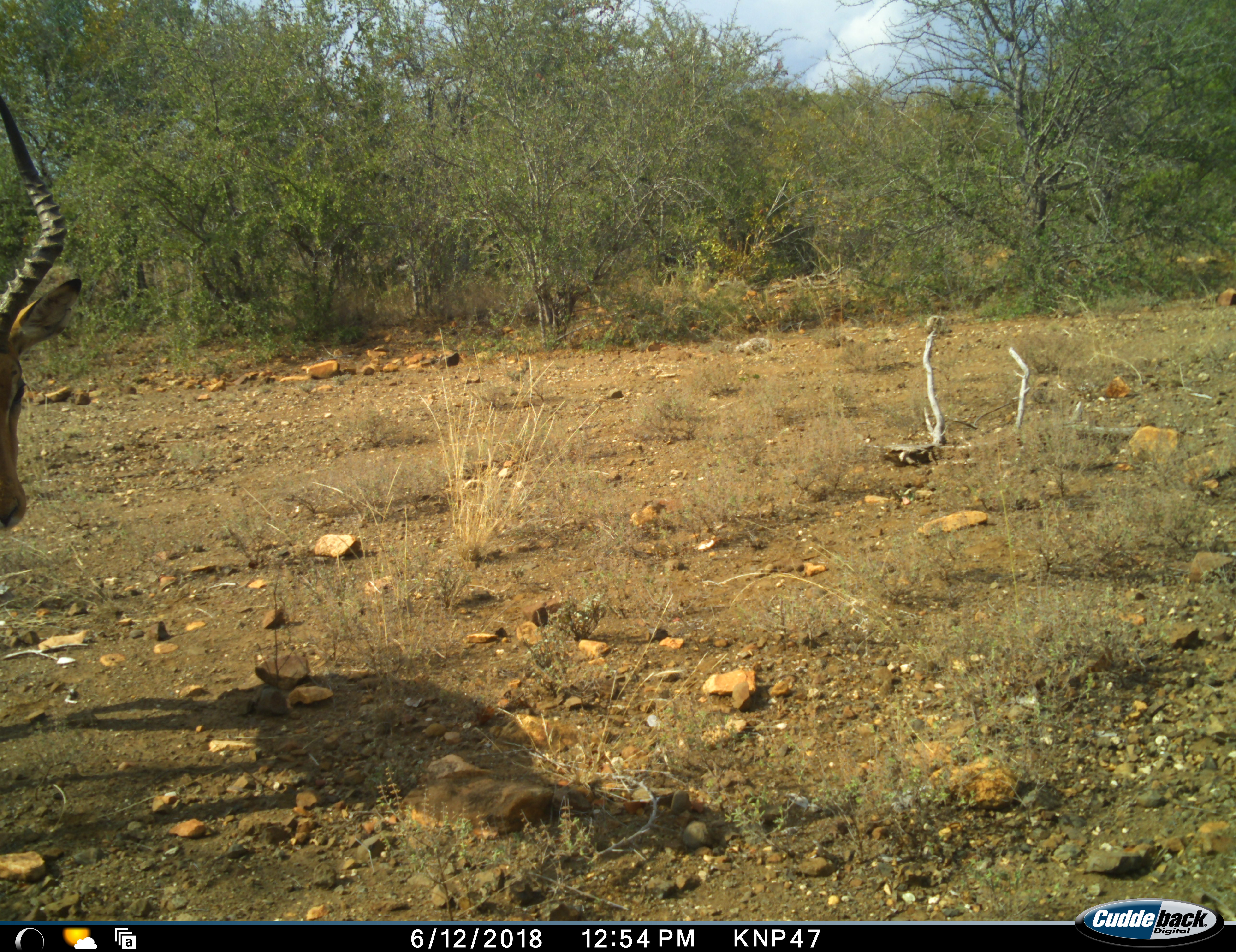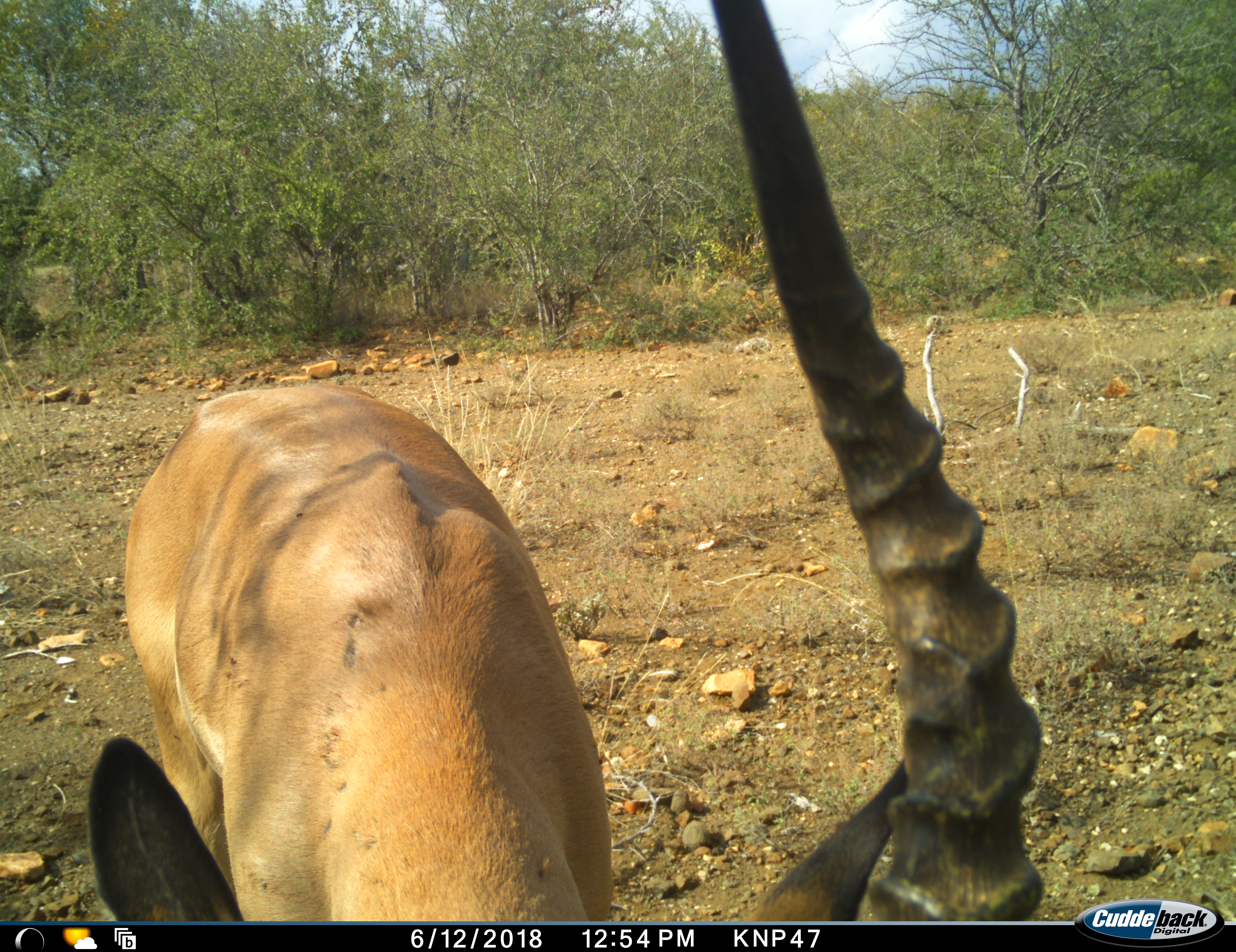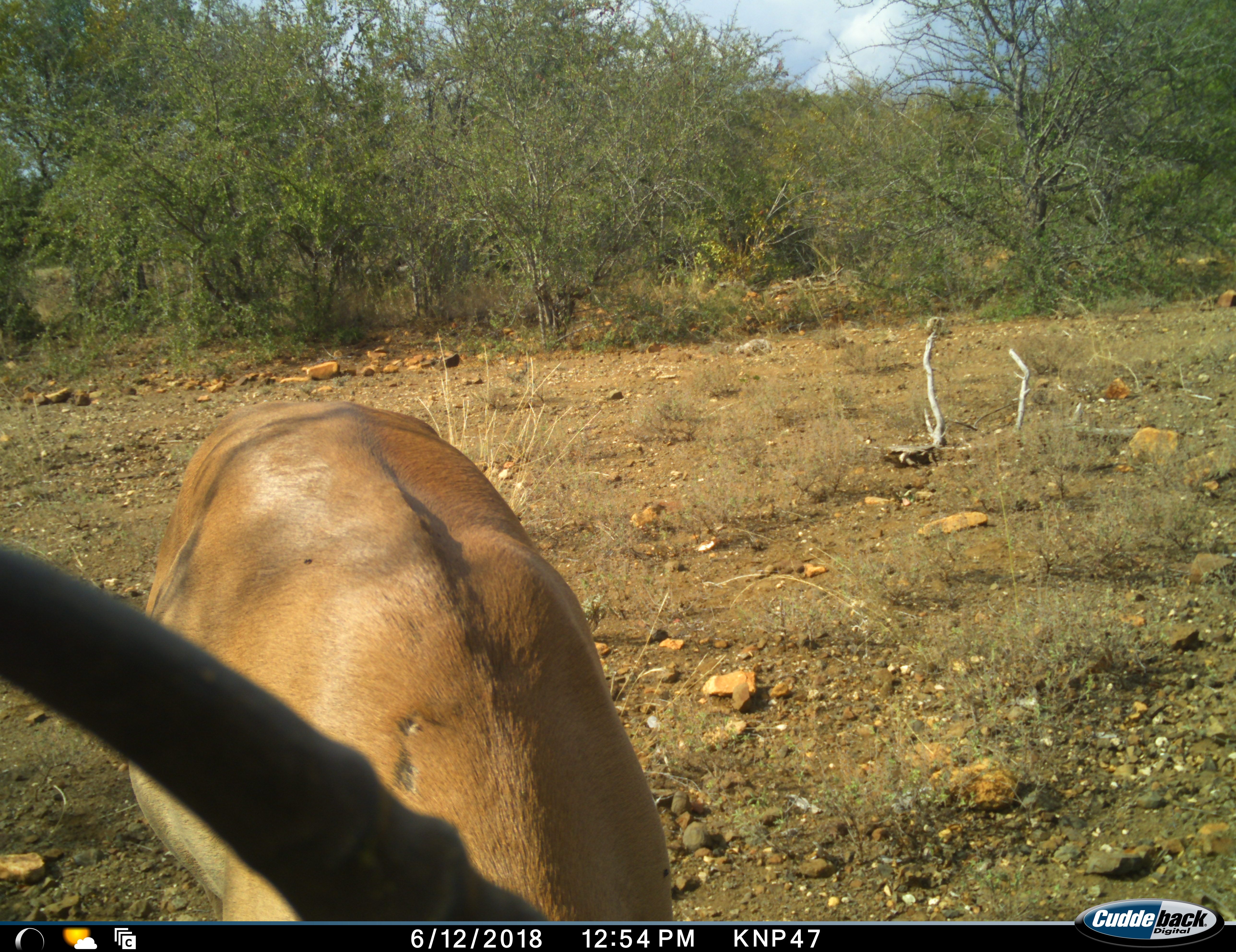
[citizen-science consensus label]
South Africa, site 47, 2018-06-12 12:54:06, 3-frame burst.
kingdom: Animalia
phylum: Chordata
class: Mammalia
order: Artiodactyla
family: Bovidae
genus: Aepyceros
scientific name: Aepyceros melampus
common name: impala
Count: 1.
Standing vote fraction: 0%.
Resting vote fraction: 0%.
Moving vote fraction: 89%.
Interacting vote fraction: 0%.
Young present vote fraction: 0%.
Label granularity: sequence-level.